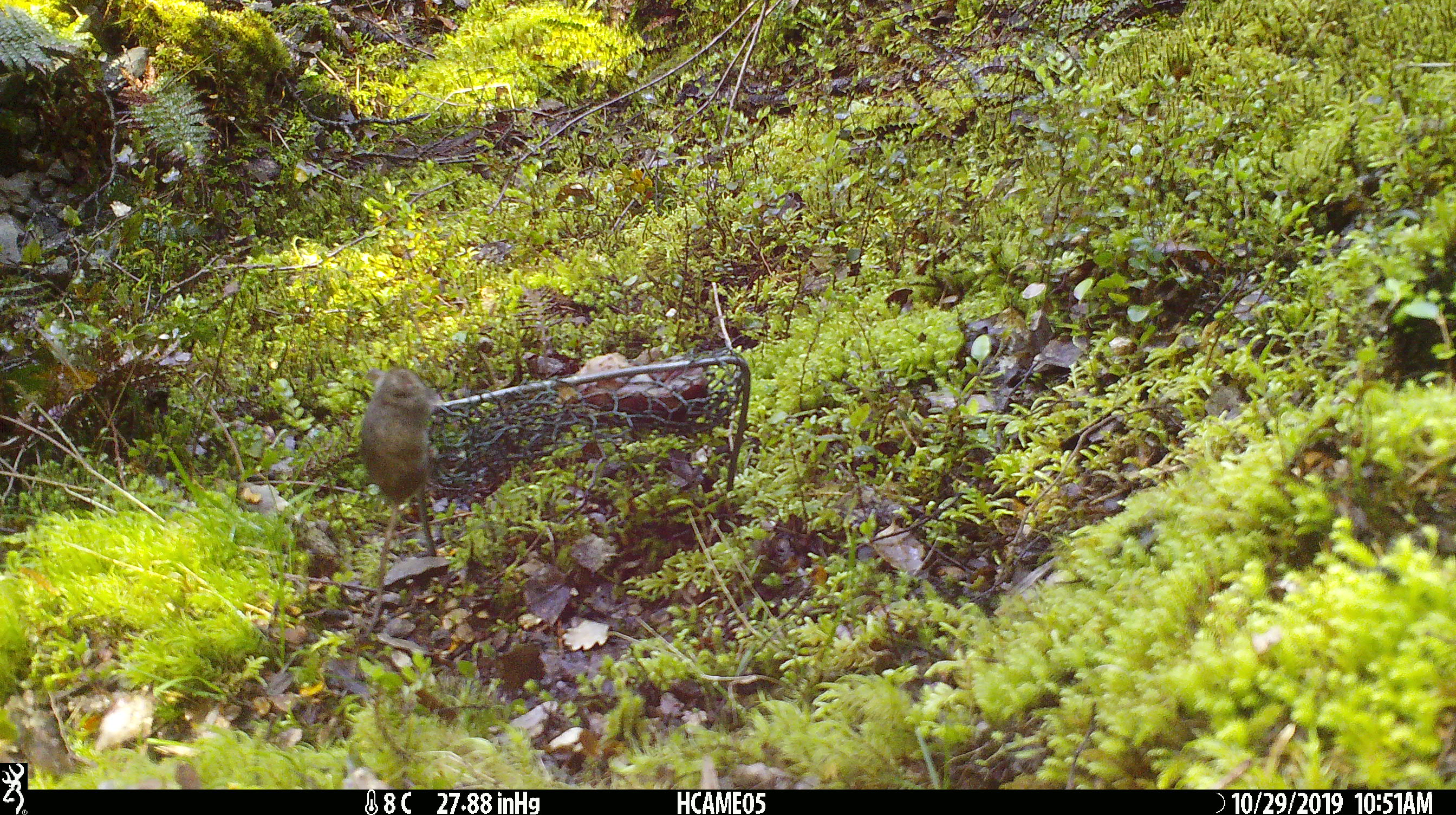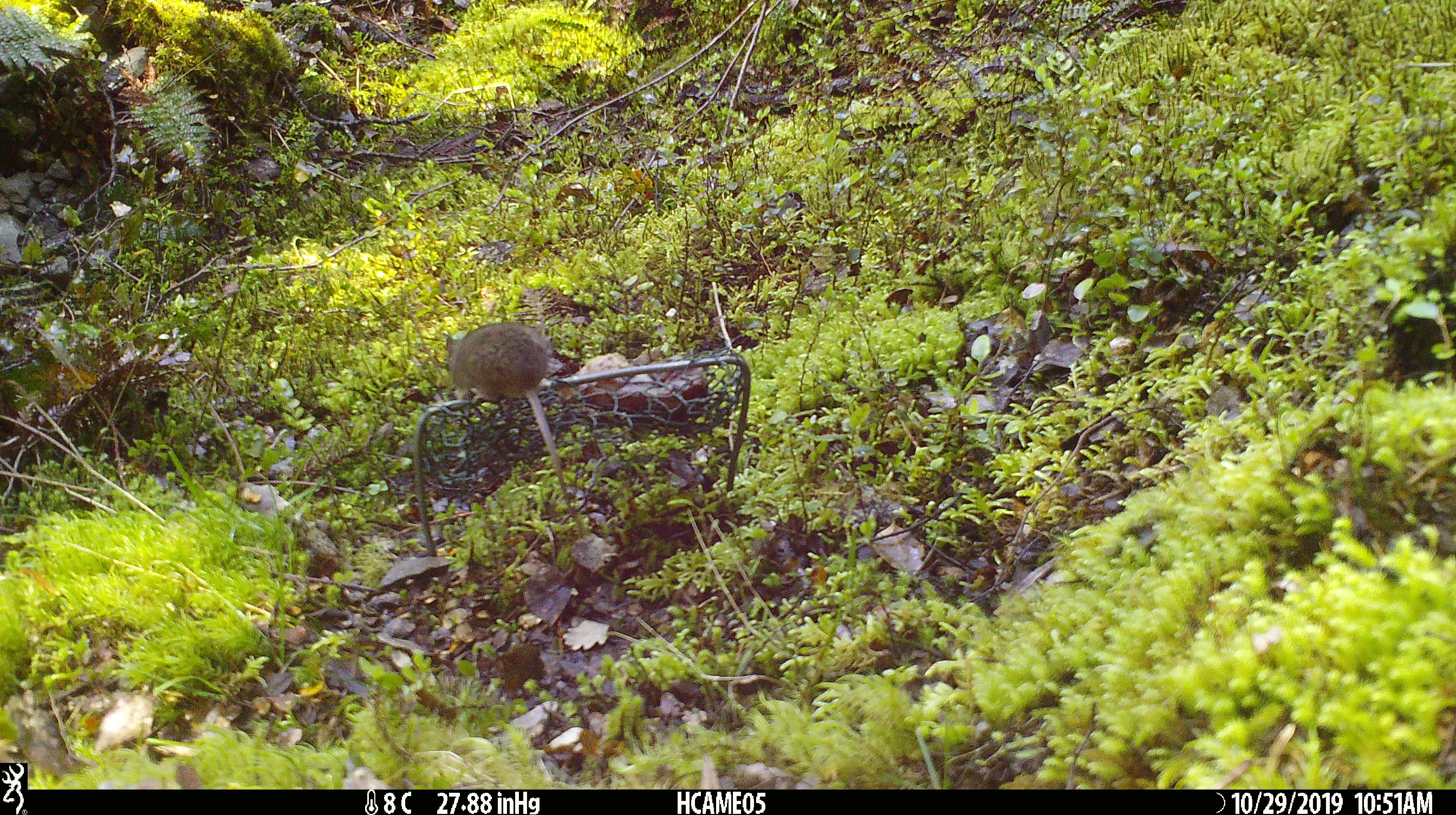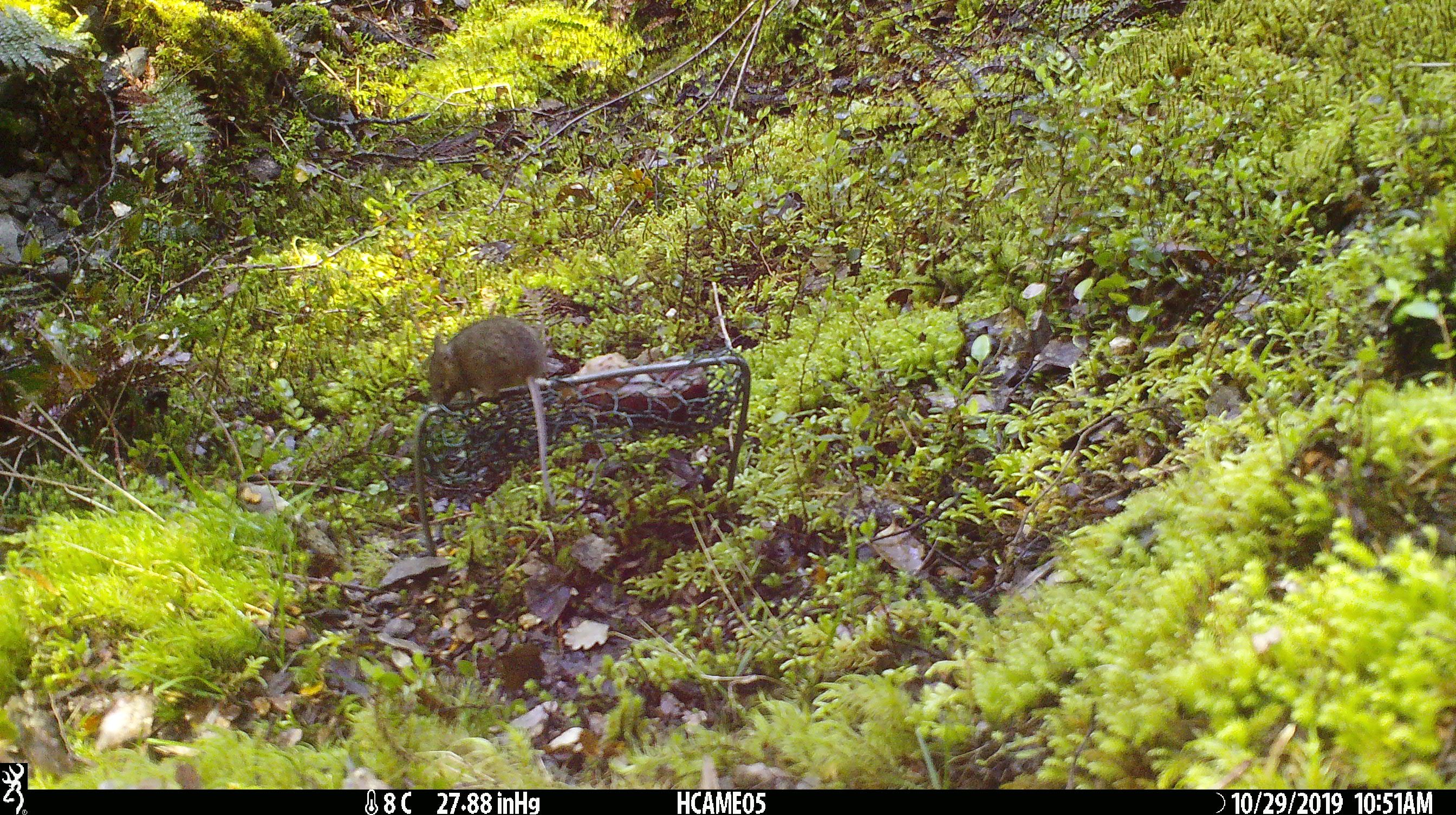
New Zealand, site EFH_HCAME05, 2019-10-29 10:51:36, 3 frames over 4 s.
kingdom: Animalia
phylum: Chordata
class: Mammalia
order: Rodentia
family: Muridae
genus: Mus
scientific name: Mus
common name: mouse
Mouse (Mus).